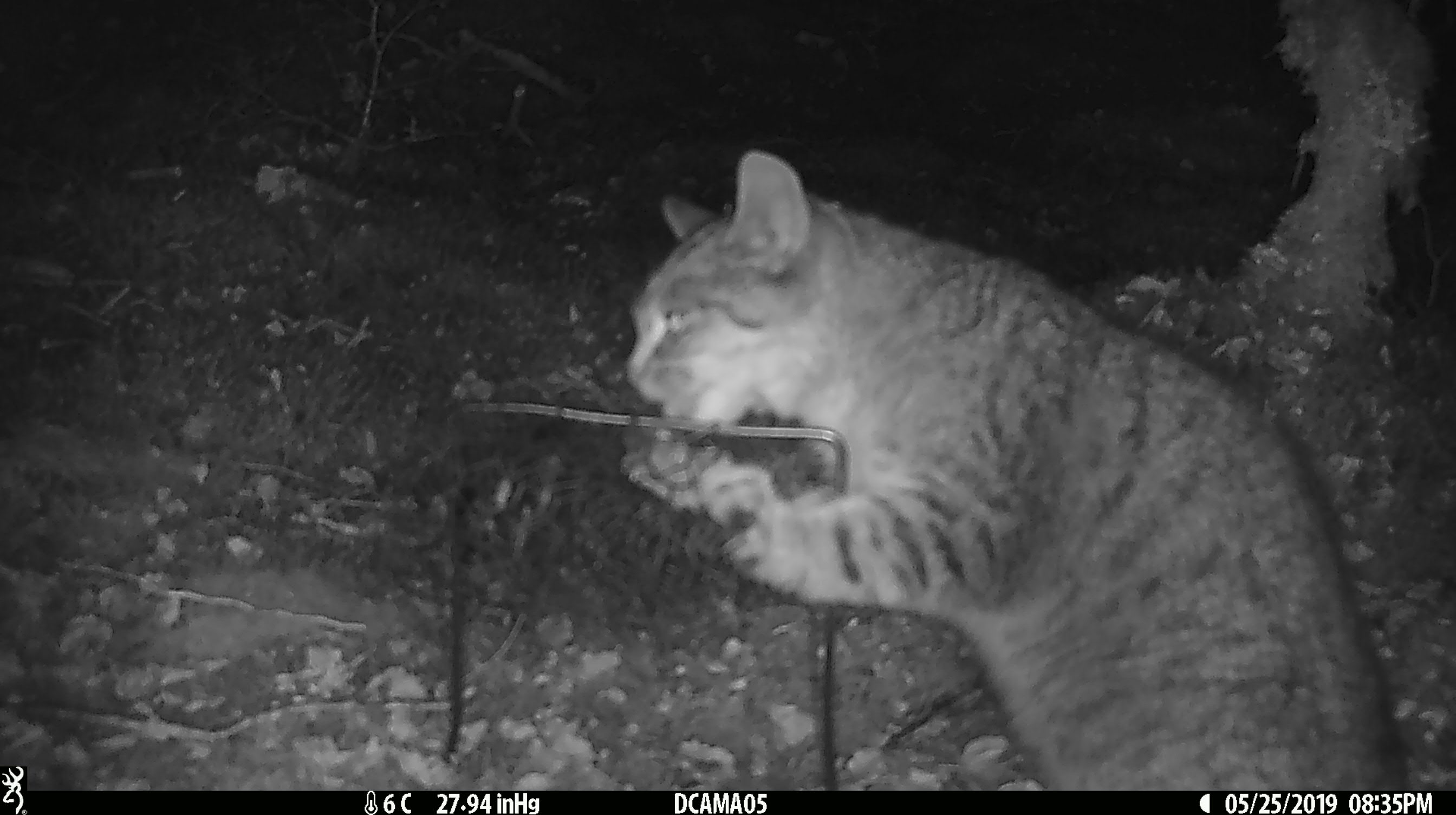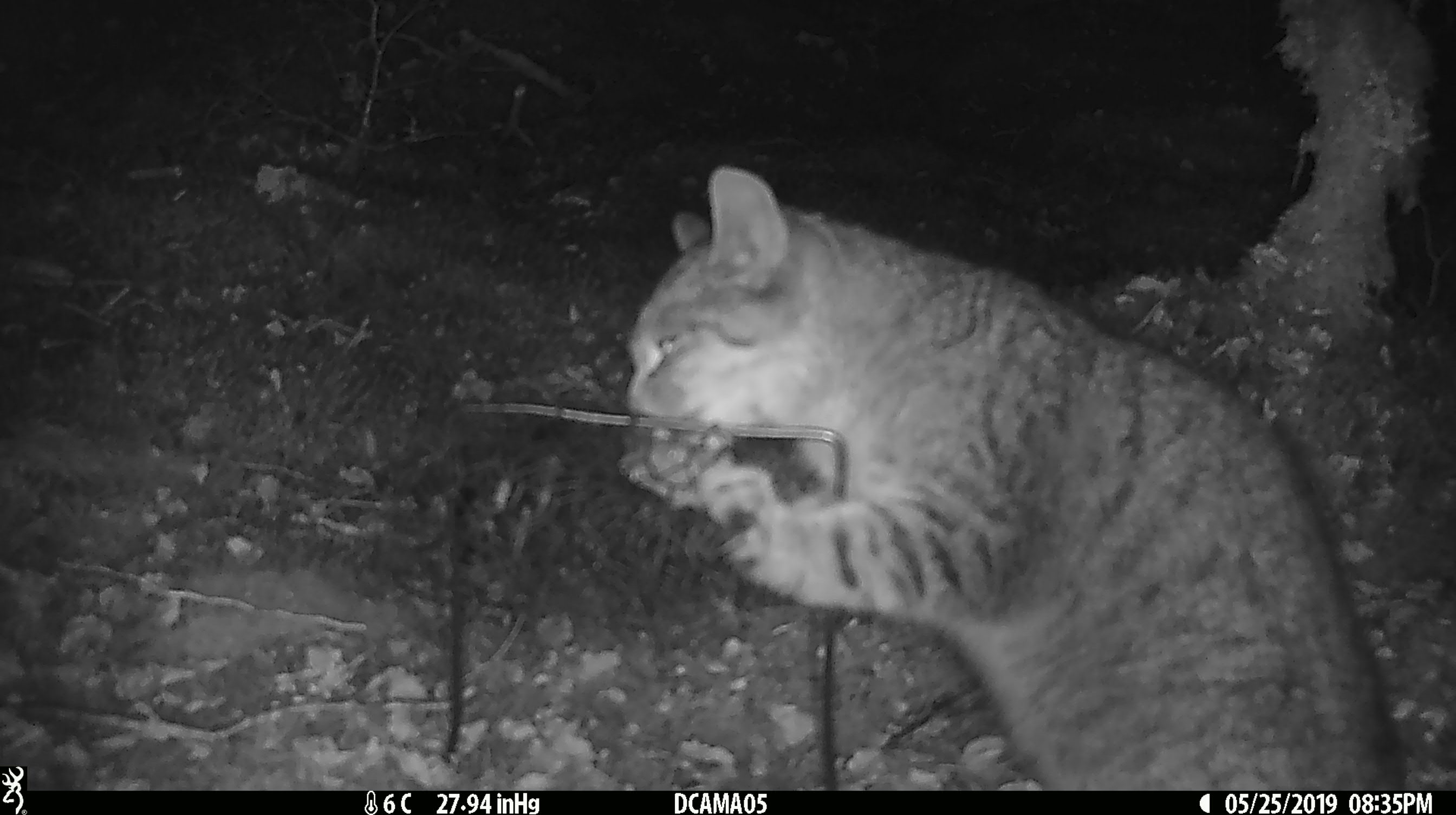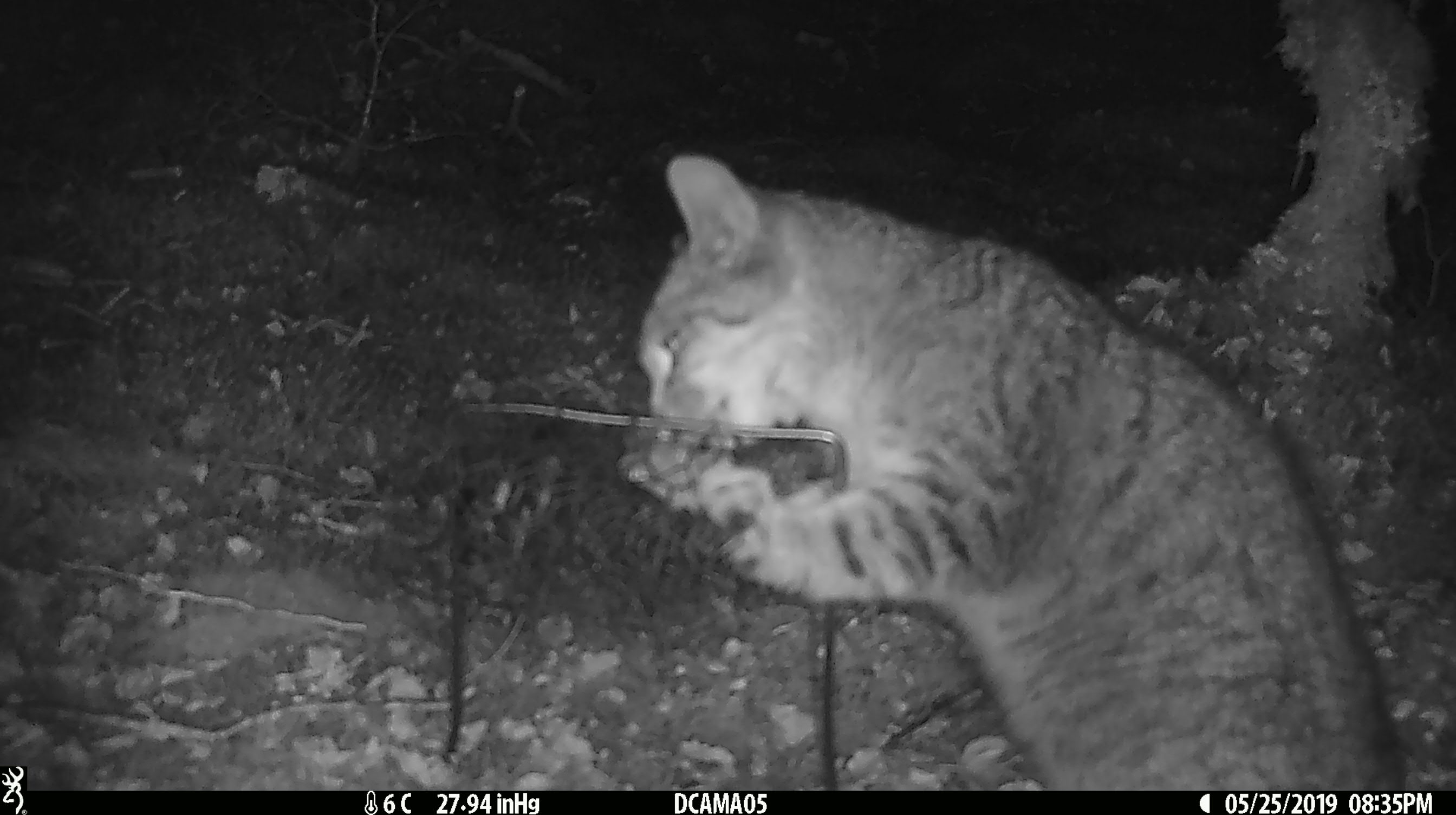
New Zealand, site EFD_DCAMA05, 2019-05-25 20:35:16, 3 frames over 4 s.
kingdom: Animalia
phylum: Chordata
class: Mammalia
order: Carnivora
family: Felidae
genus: Felis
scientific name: Felis catus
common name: domestic cat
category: cat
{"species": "cat (domestic cat) (Felis catus)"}